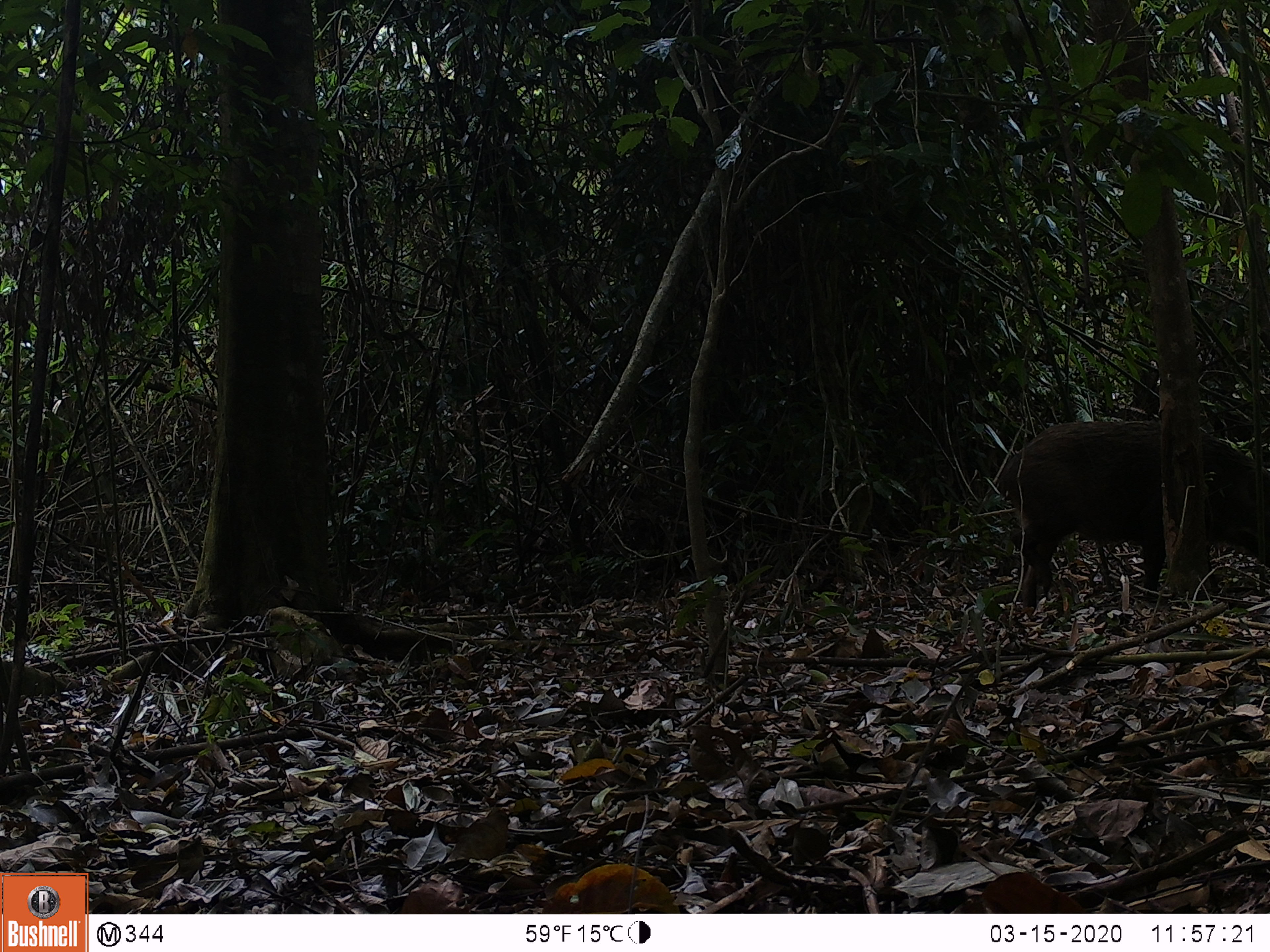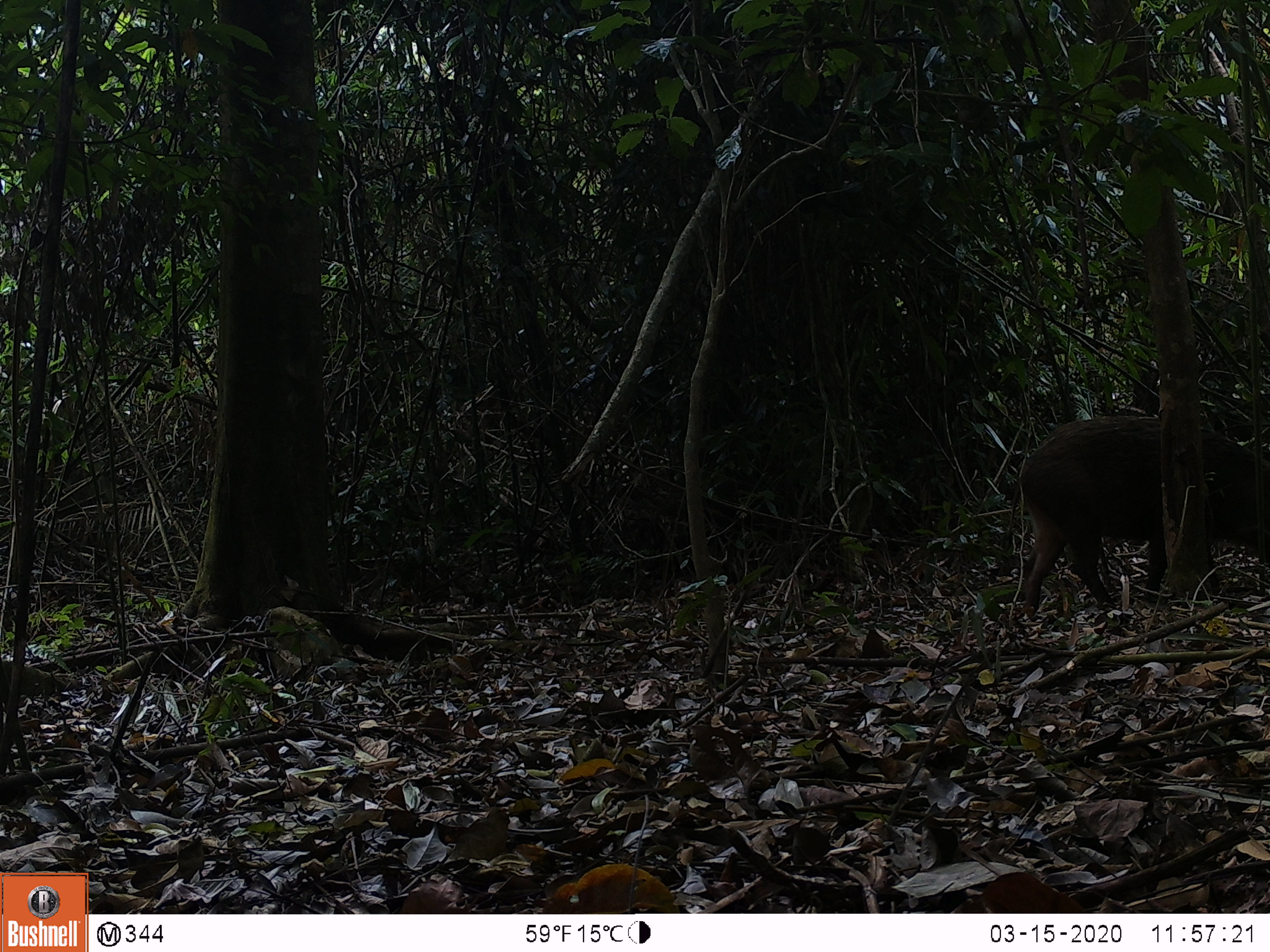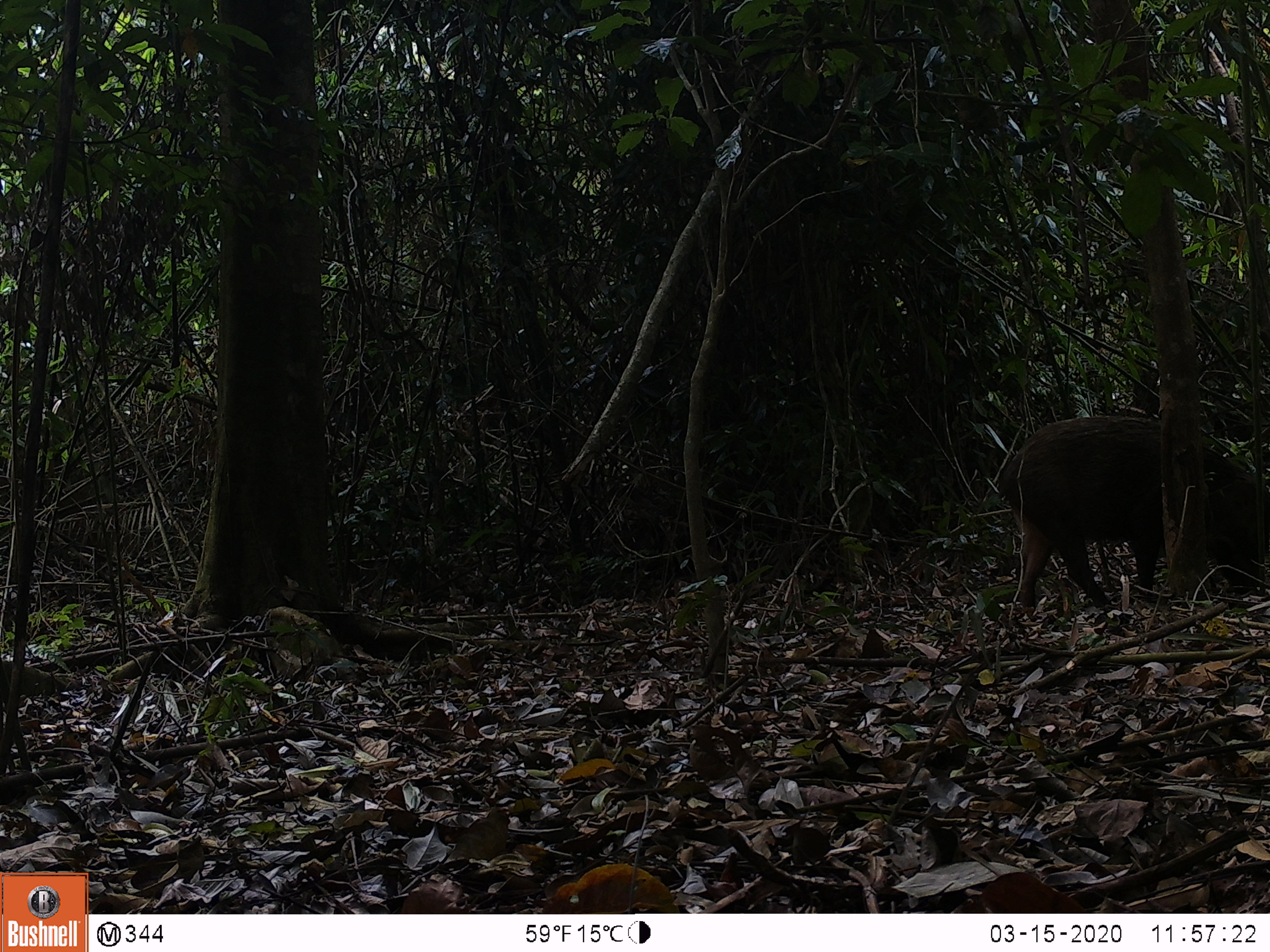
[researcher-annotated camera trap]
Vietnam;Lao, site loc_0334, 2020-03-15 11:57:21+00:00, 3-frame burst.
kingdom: Animalia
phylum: Chordata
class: Mammalia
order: Artiodactyla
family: Suidae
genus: Sus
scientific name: Sus scrofa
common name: eurasian wild pig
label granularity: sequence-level